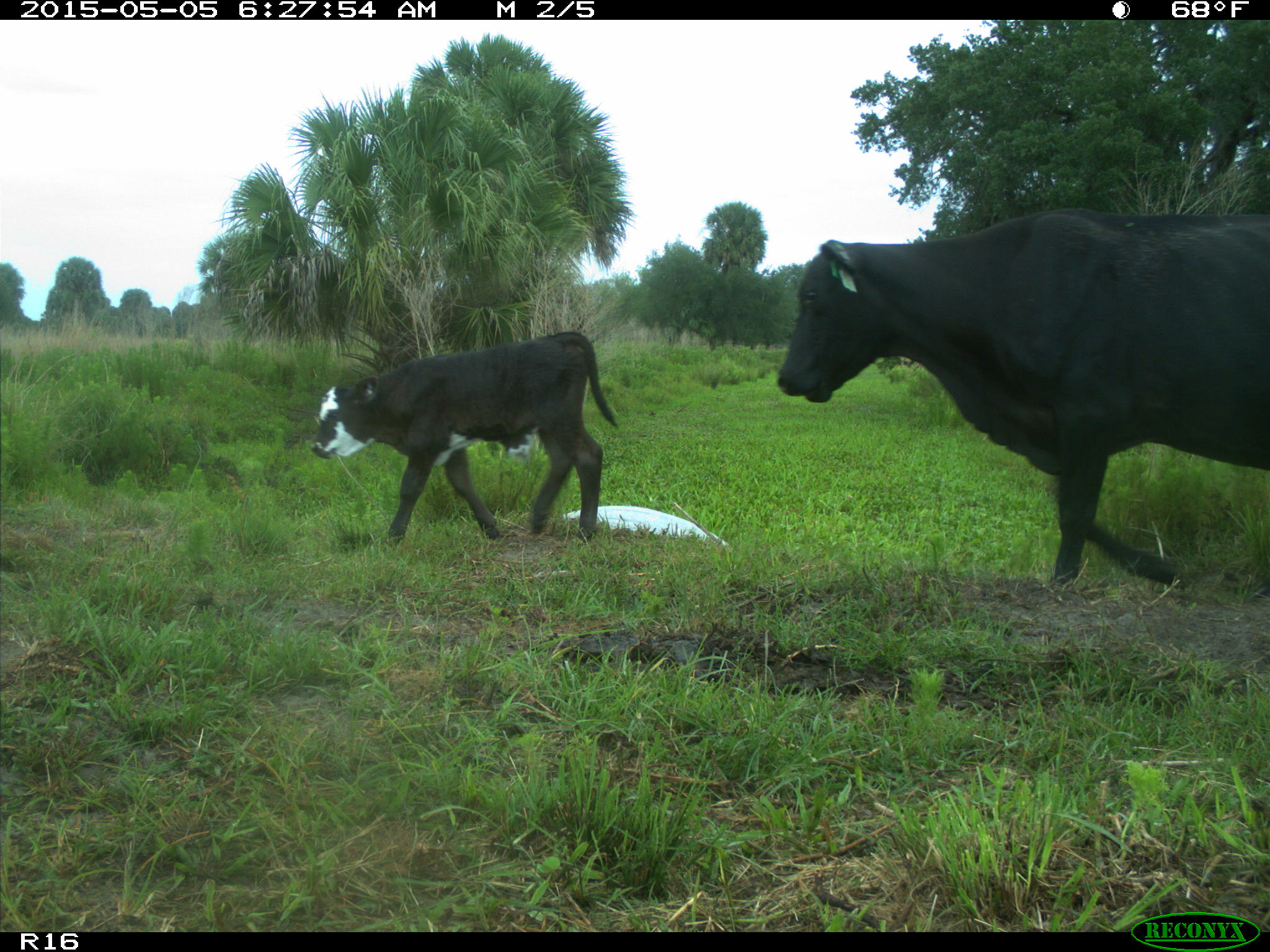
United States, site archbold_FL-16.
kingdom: Animalia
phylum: Chordata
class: Mammalia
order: Artiodactyla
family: Bovidae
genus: Bos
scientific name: Bos taurus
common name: domestic cow